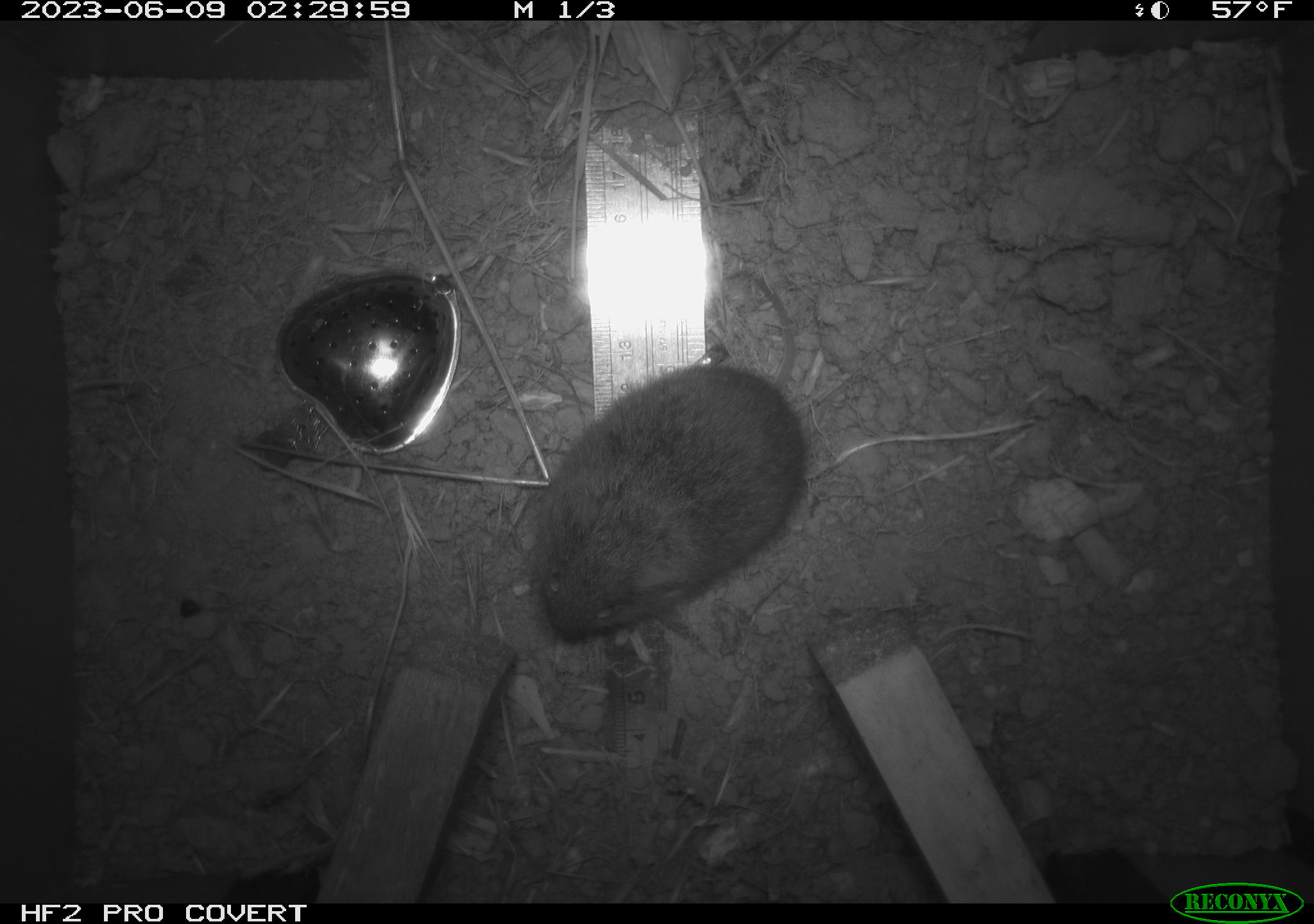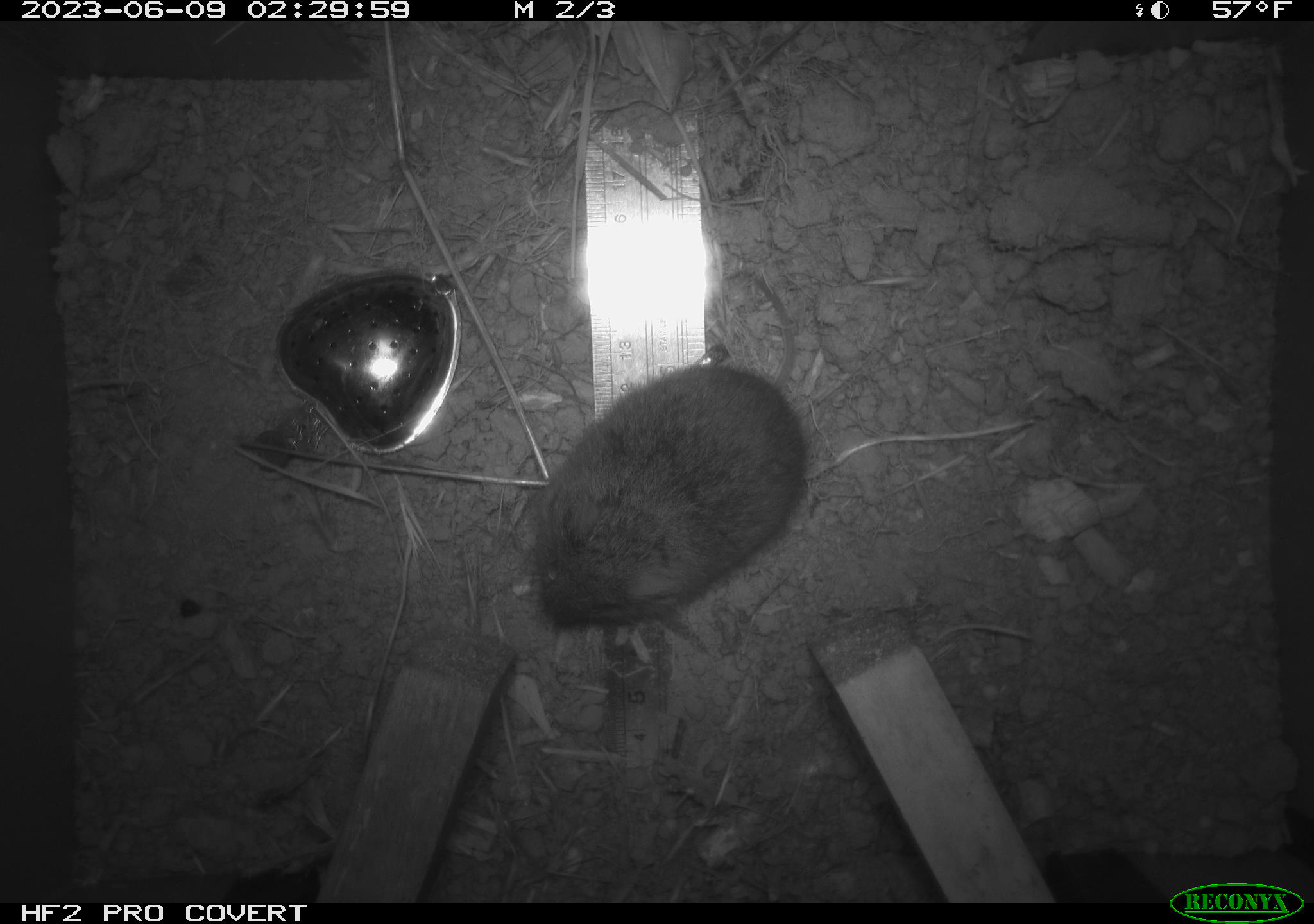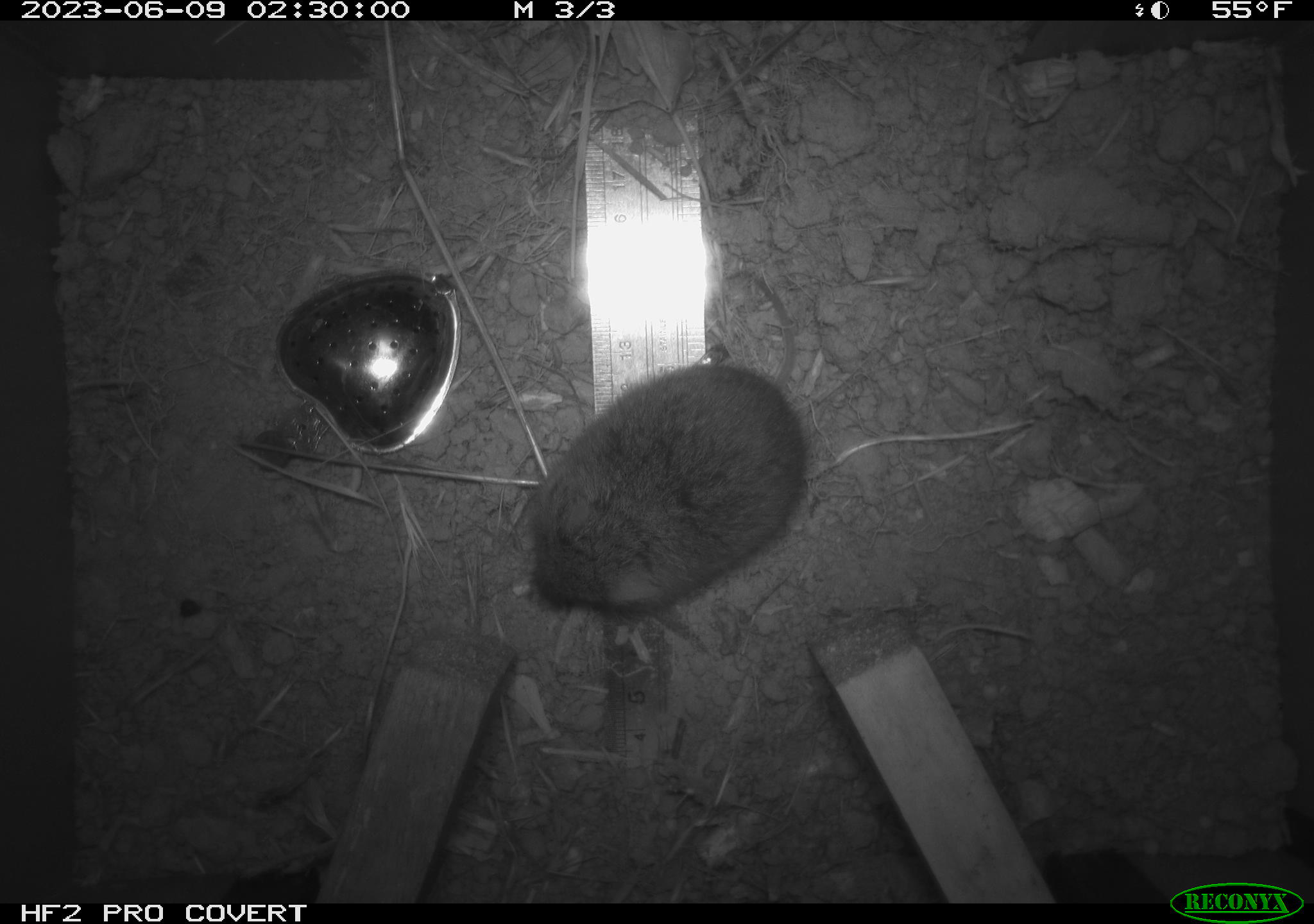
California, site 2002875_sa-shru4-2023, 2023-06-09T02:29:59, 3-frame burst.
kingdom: Animalia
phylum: Chordata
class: Mammalia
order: Rodentia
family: Cricetidae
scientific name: Arvicolinae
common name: voles, lemmings, and muskrats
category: arvicolinae subfamily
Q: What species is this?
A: Arvicolinae subfamily (voles, lemmings, and muskrats) (Arvicolinae).